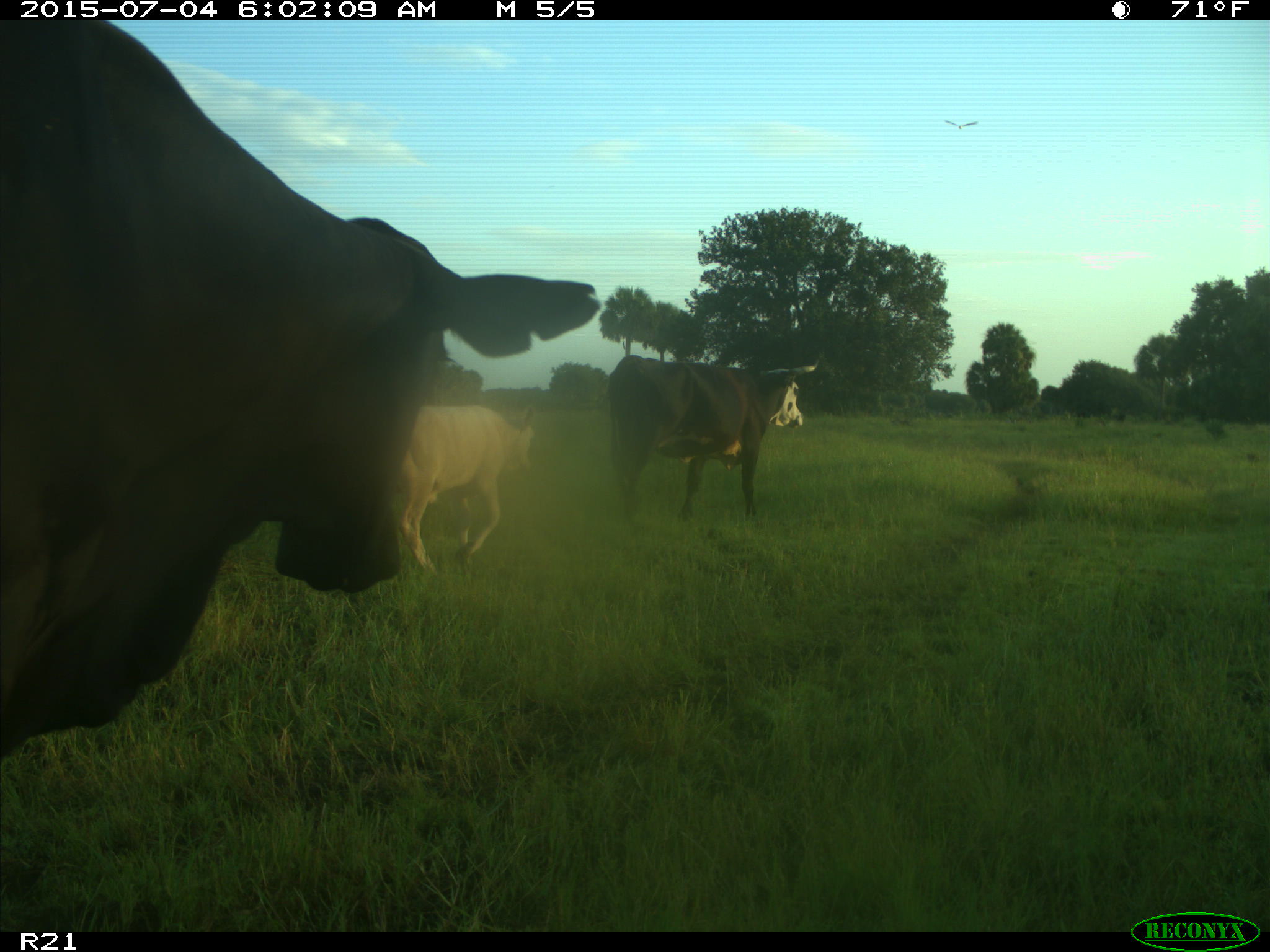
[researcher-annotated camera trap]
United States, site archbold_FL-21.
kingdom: Animalia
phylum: Chordata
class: Mammalia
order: Artiodactyla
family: Bovidae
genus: Bos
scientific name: Bos taurus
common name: domestic cow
Bos taurus (domestic cow).